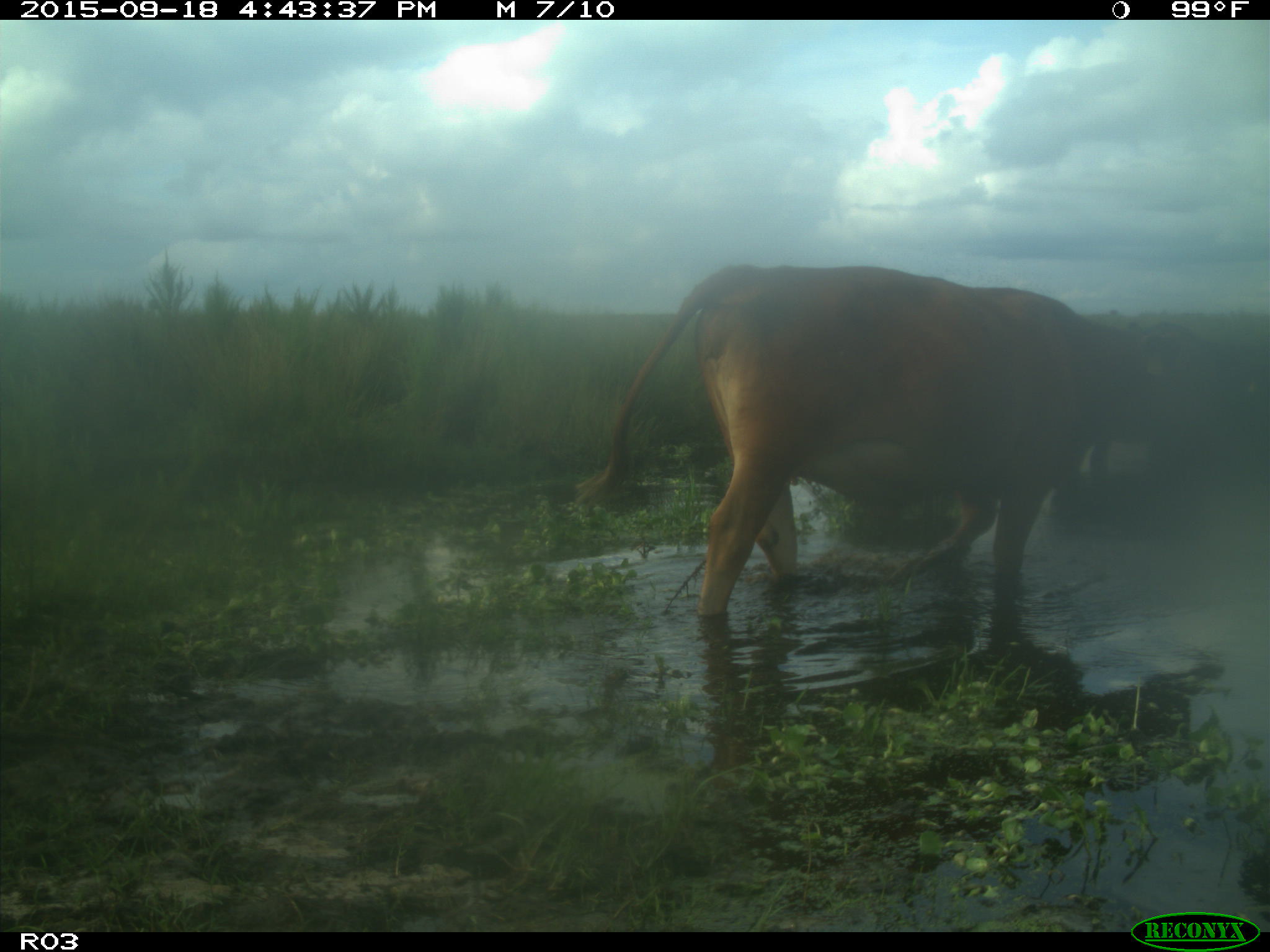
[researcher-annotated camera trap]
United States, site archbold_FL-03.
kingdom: Animalia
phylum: Chordata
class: Mammalia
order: Artiodactyla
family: Bovidae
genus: Bos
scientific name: Bos taurus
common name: domestic cow